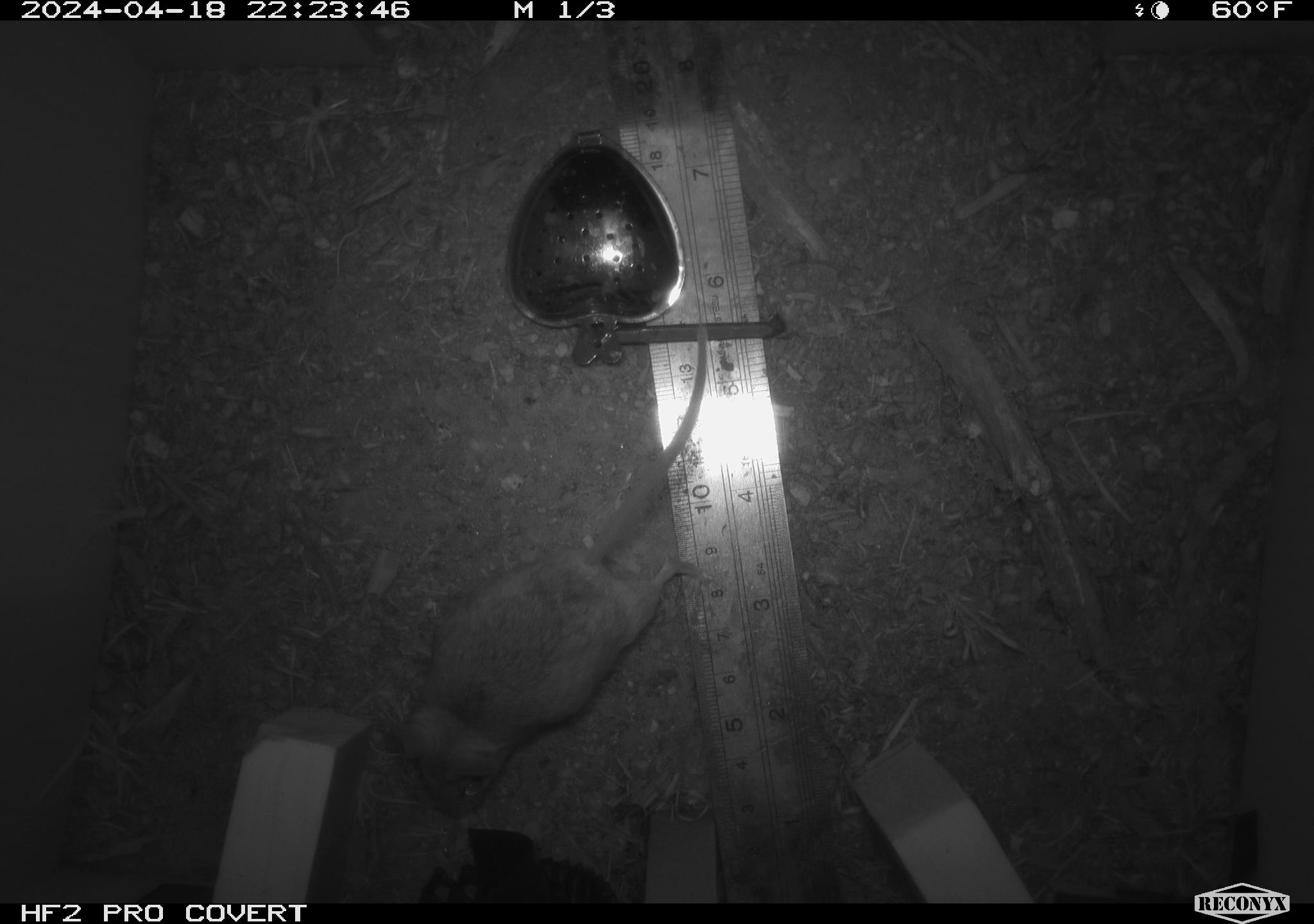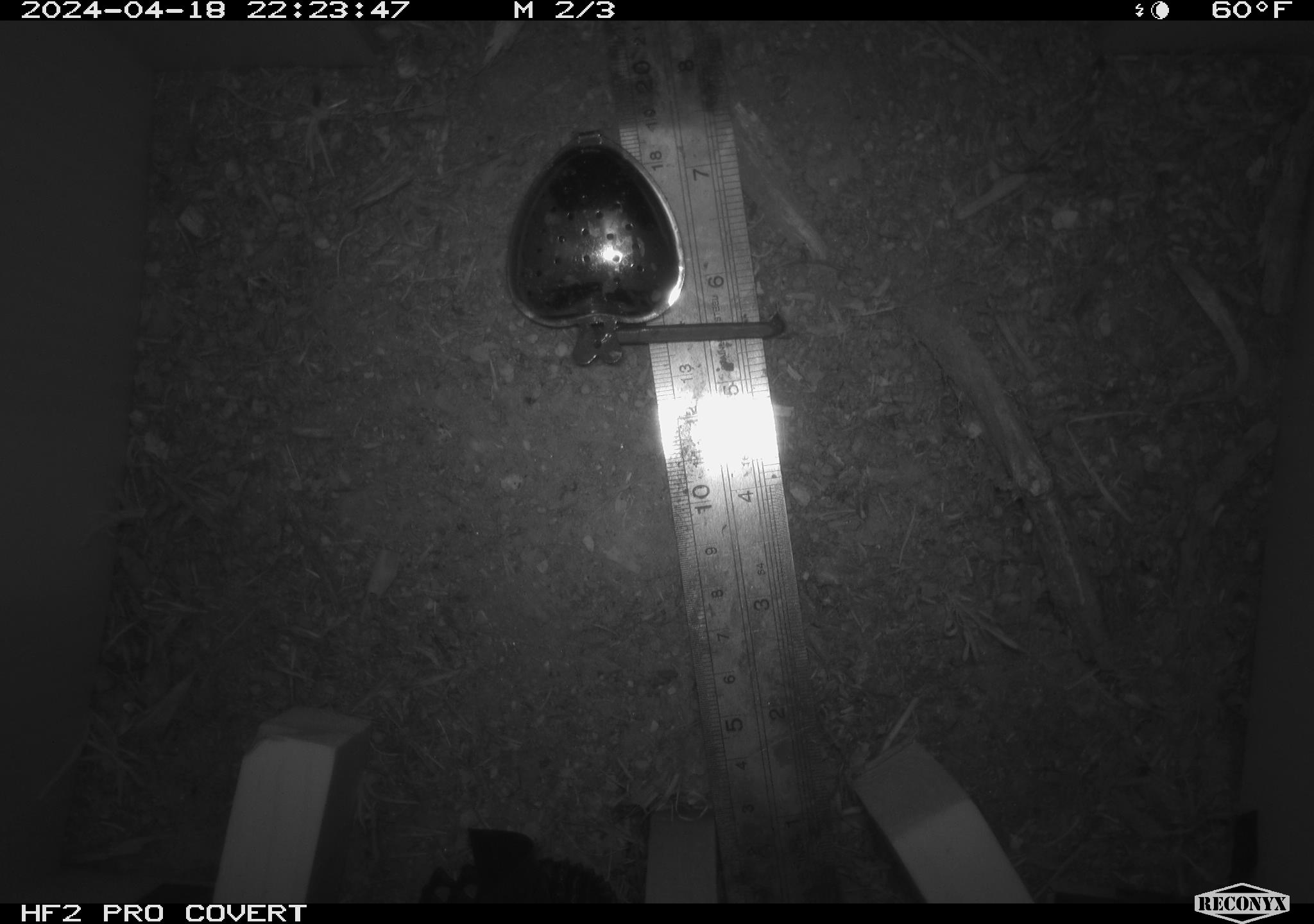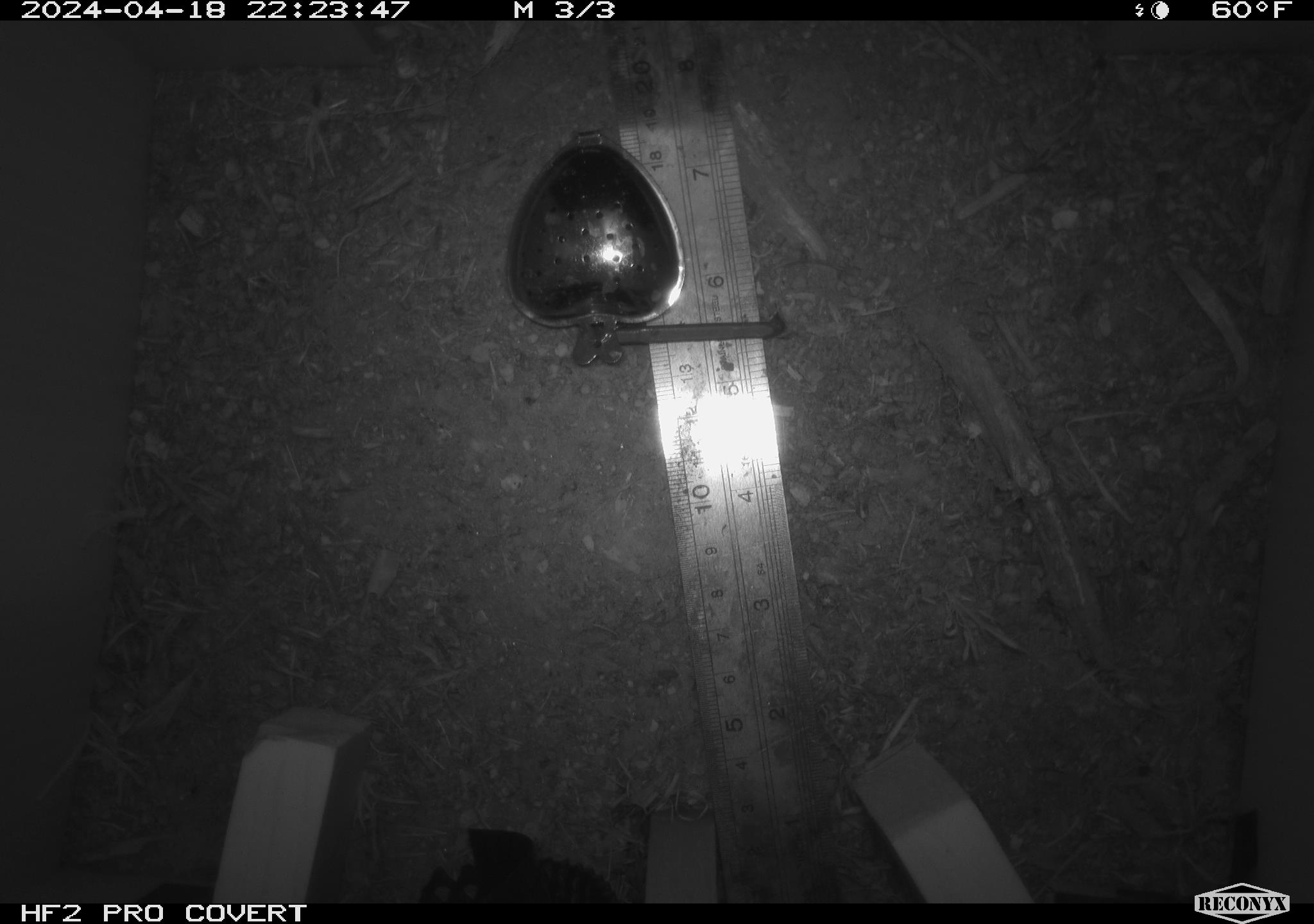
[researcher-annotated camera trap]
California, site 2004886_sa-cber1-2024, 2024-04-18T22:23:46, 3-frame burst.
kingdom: Animalia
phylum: Chordata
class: Mammalia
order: Rodentia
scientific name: Rodentia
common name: mouse species